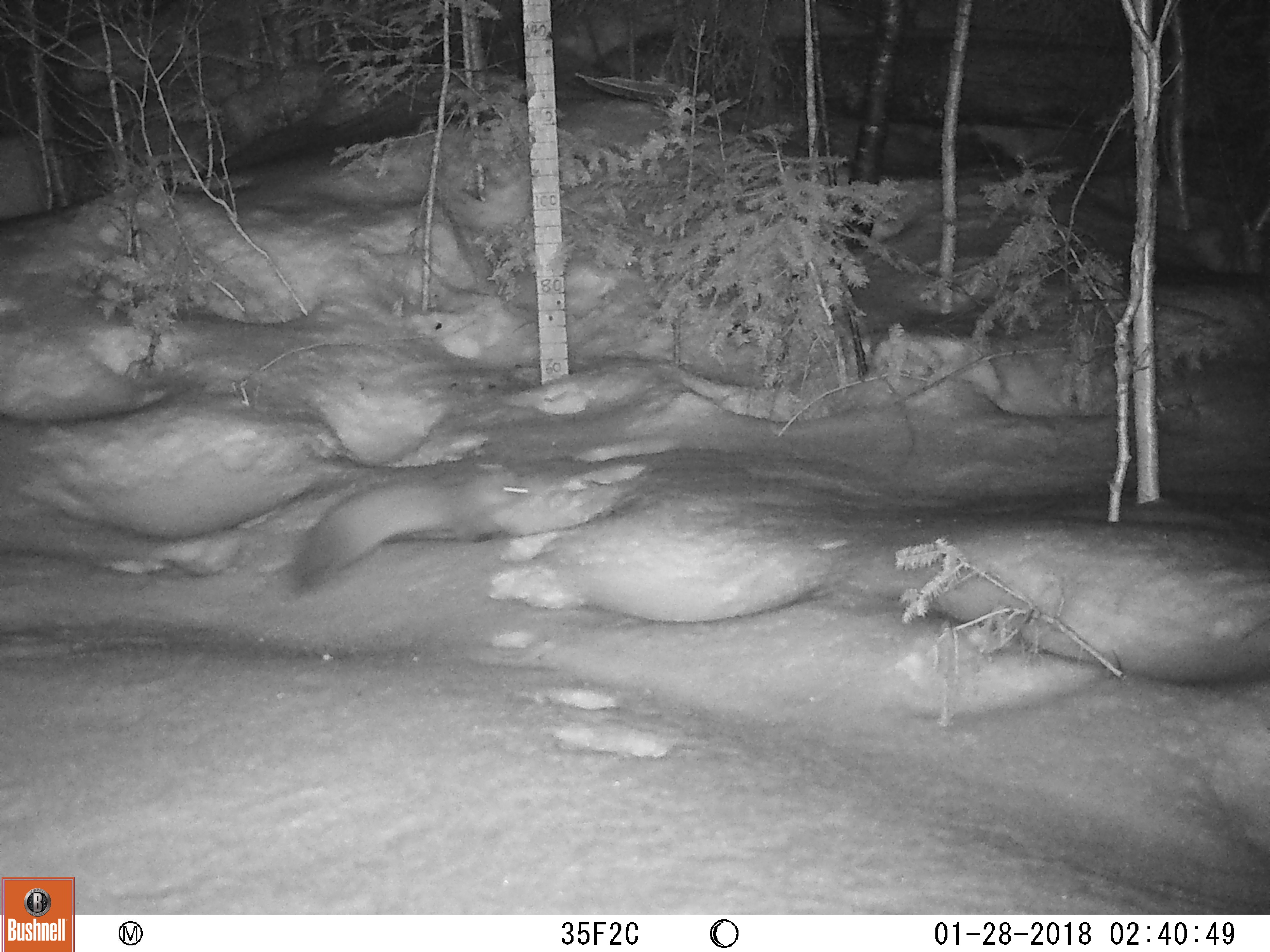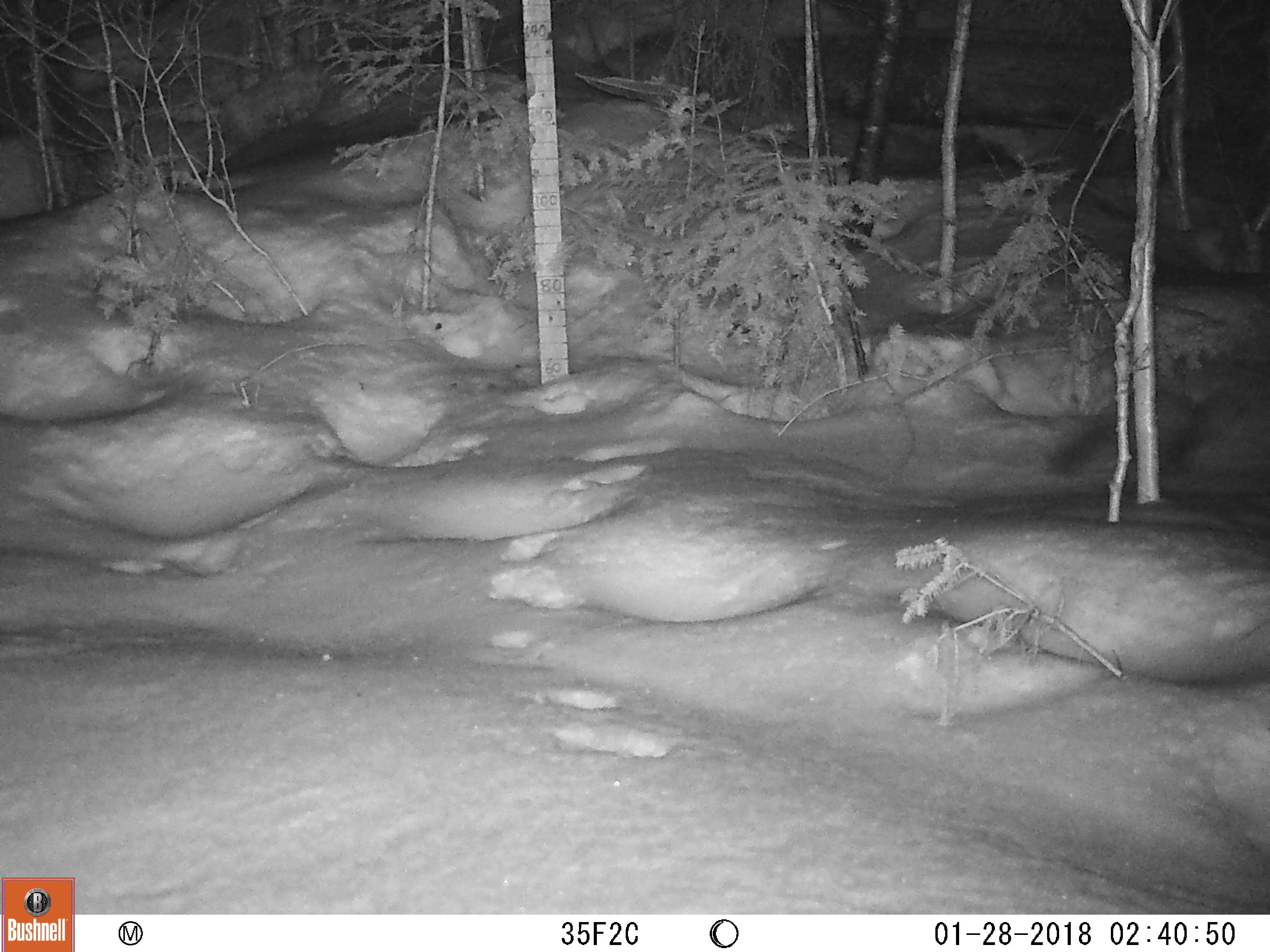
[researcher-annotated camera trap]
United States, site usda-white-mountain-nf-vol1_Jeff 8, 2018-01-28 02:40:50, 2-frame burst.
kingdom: Animalia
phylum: Chordata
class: Mammalia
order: Carnivora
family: Mustelidae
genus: Martes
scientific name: Martes americana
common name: american marten